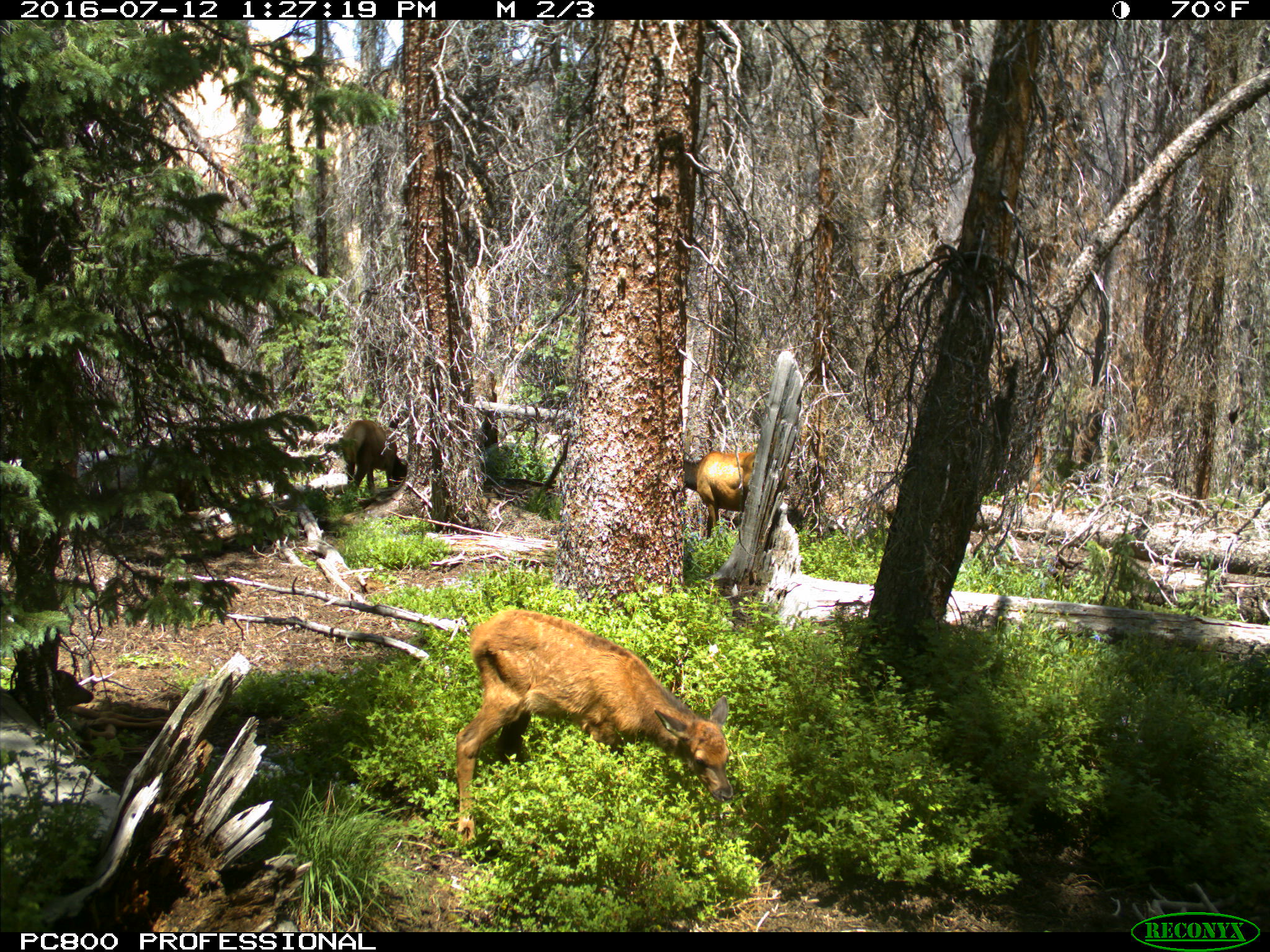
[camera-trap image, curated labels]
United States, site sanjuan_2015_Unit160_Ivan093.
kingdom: Animalia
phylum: Chordata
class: Mammalia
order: Artiodactyla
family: Cervidae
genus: Cervus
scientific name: Cervus elaphus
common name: red deer